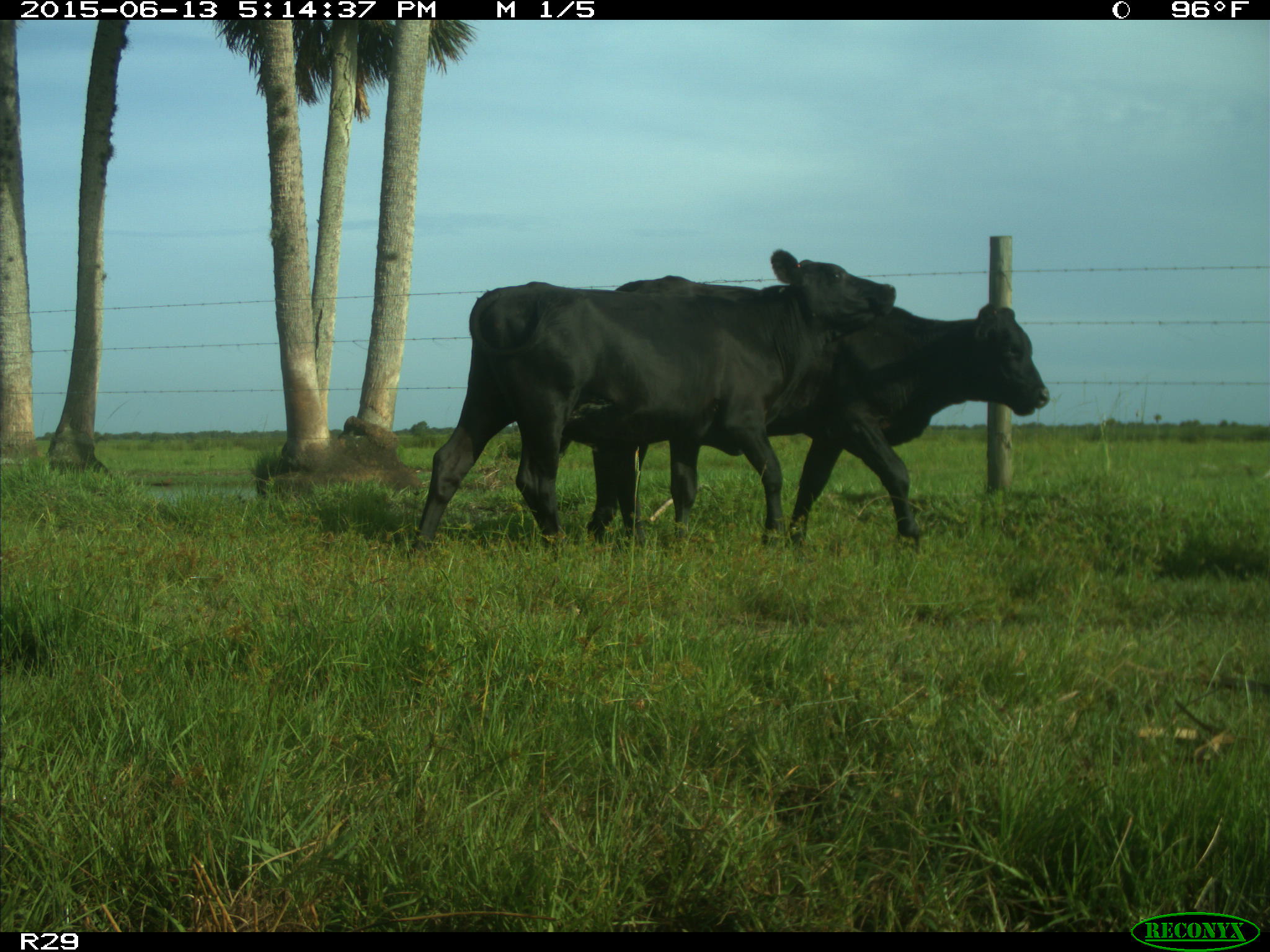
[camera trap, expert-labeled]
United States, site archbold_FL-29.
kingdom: Animalia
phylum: Chordata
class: Mammalia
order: Artiodactyla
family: Bovidae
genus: Bos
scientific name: Bos taurus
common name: domestic cow